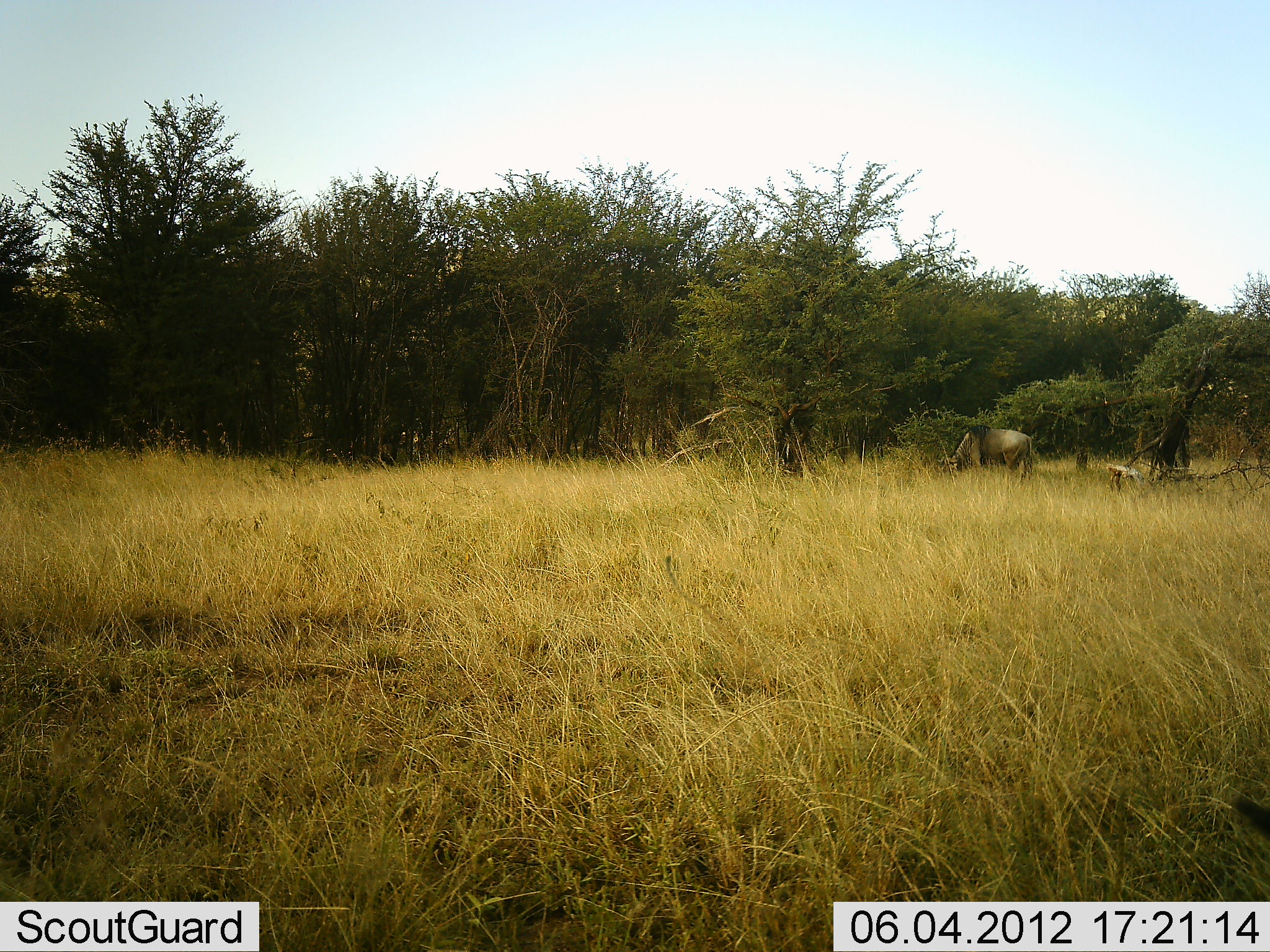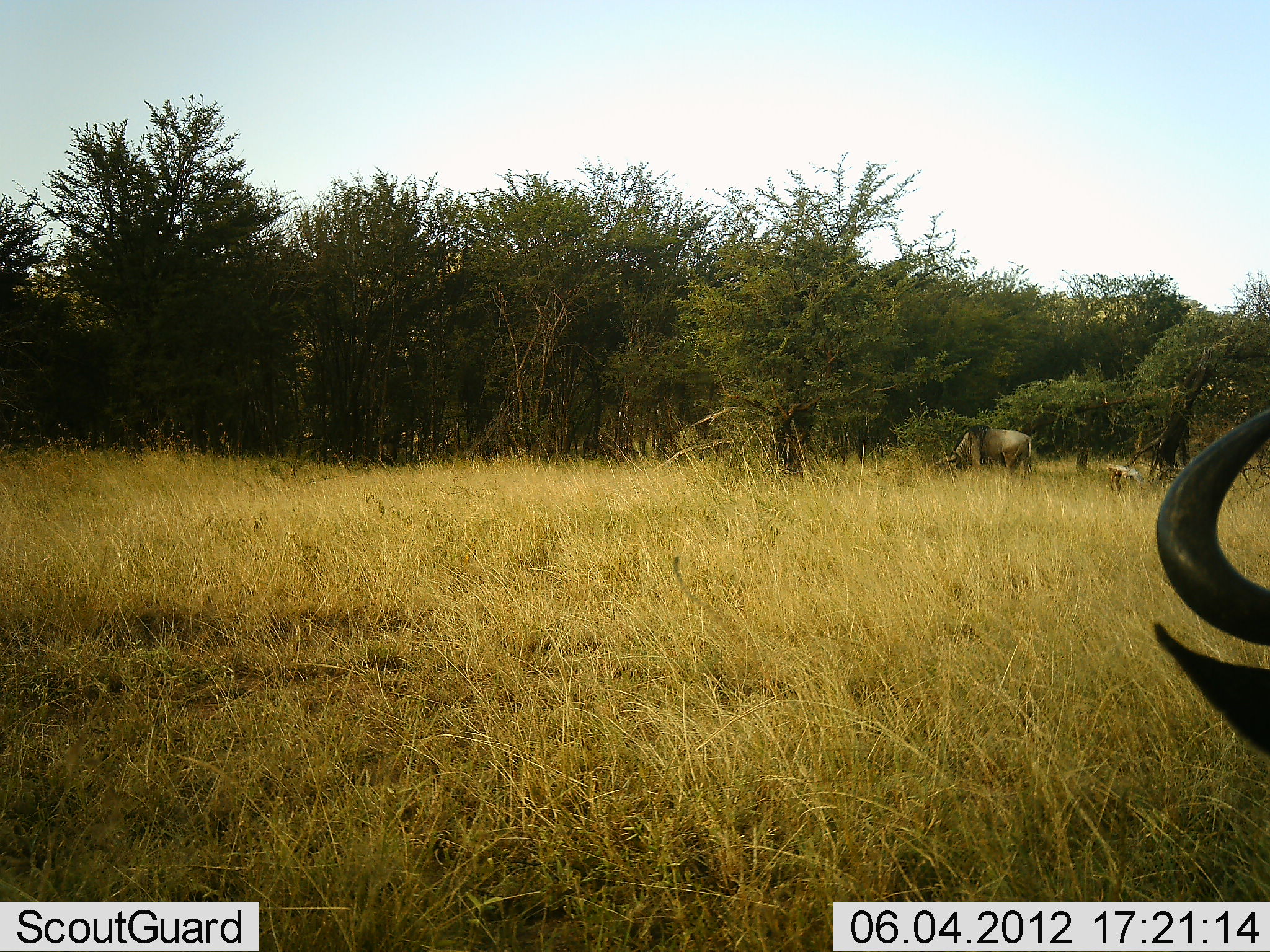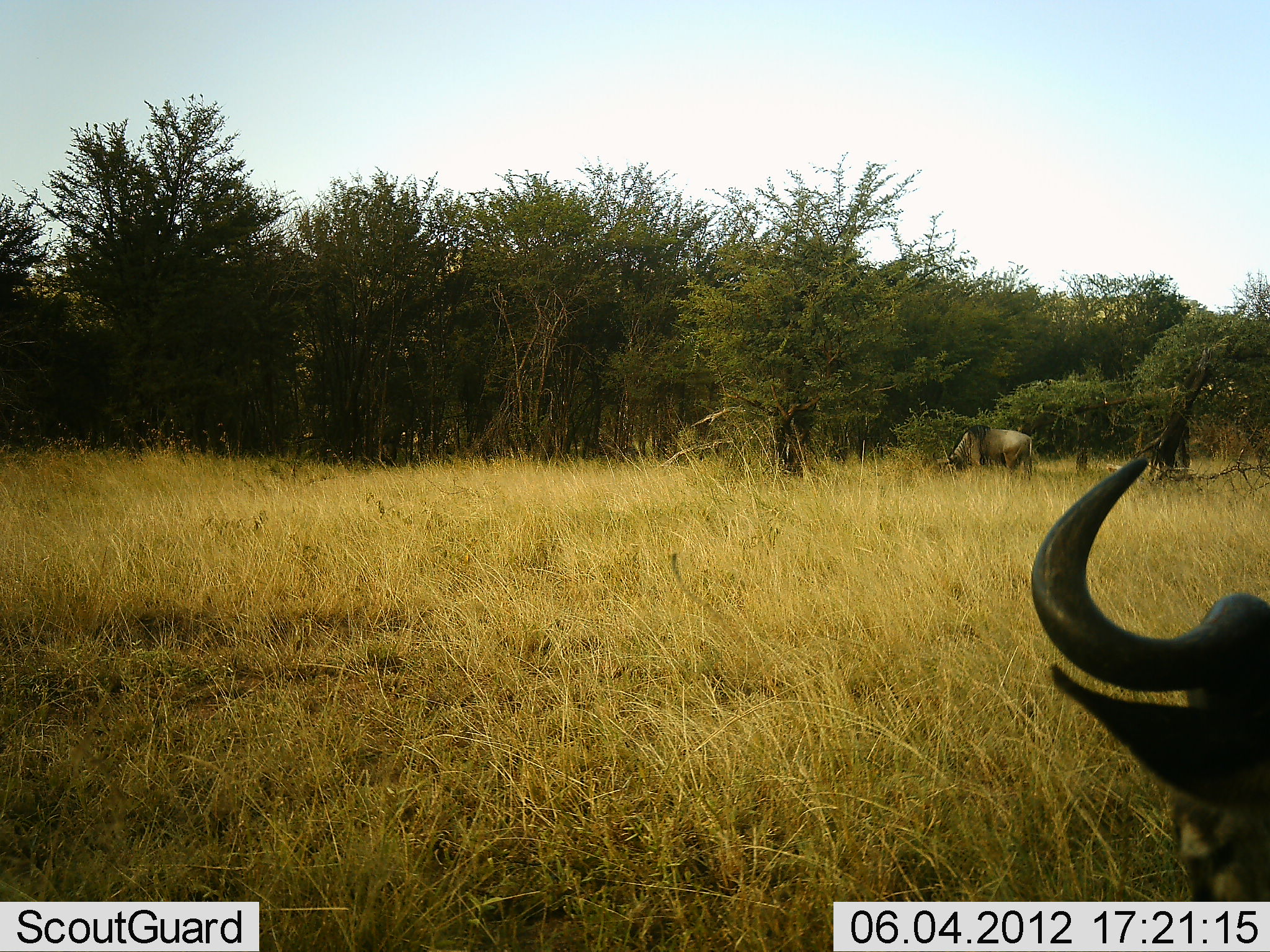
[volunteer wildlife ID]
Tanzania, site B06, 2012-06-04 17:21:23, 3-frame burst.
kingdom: Animalia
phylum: Chordata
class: Mammalia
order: Artiodactyla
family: Bovidae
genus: Connochaetes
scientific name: Connochaetes taurinus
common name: blue wildebeest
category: wildebeest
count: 2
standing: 40%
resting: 0%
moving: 60%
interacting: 0%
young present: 0%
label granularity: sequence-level